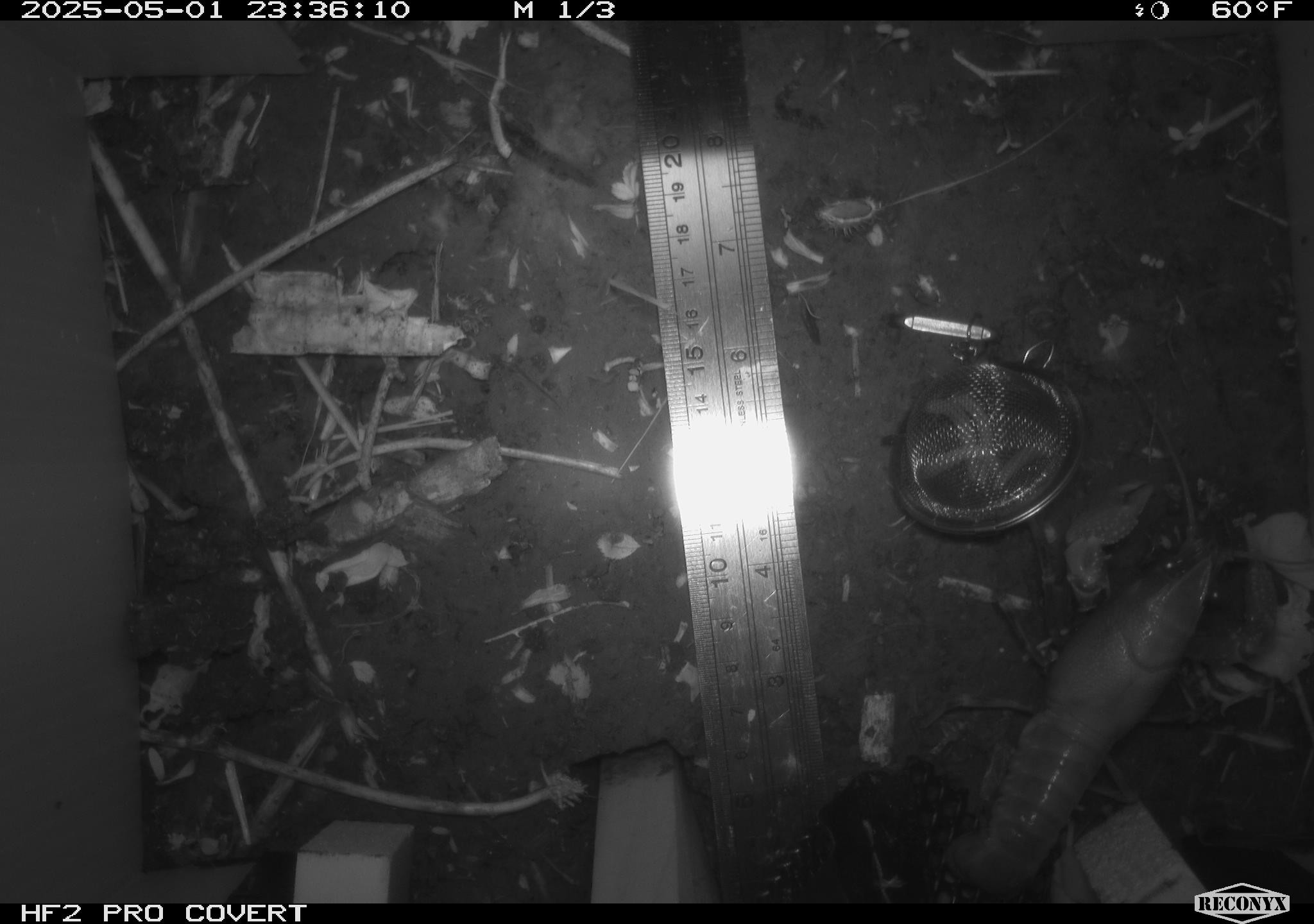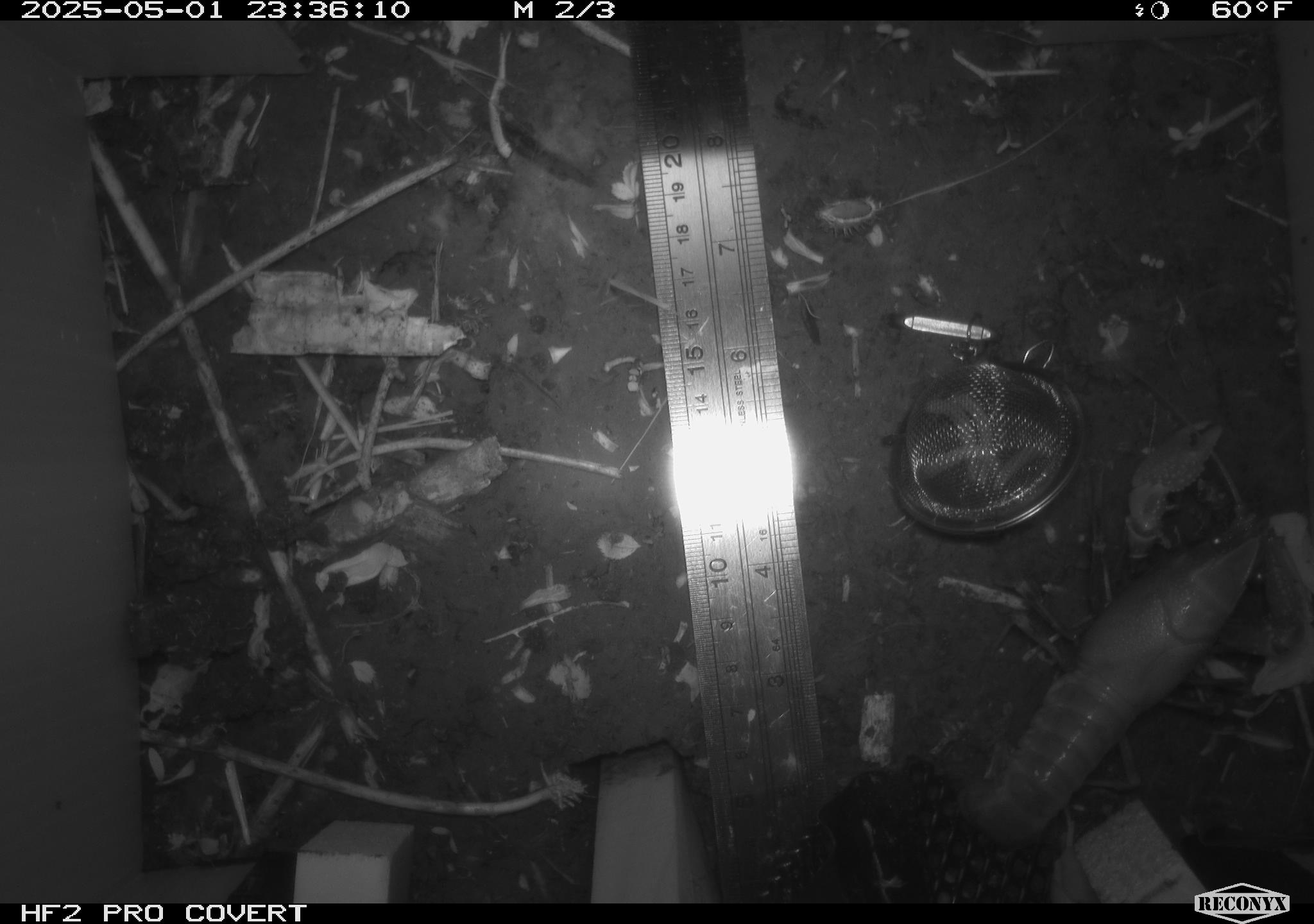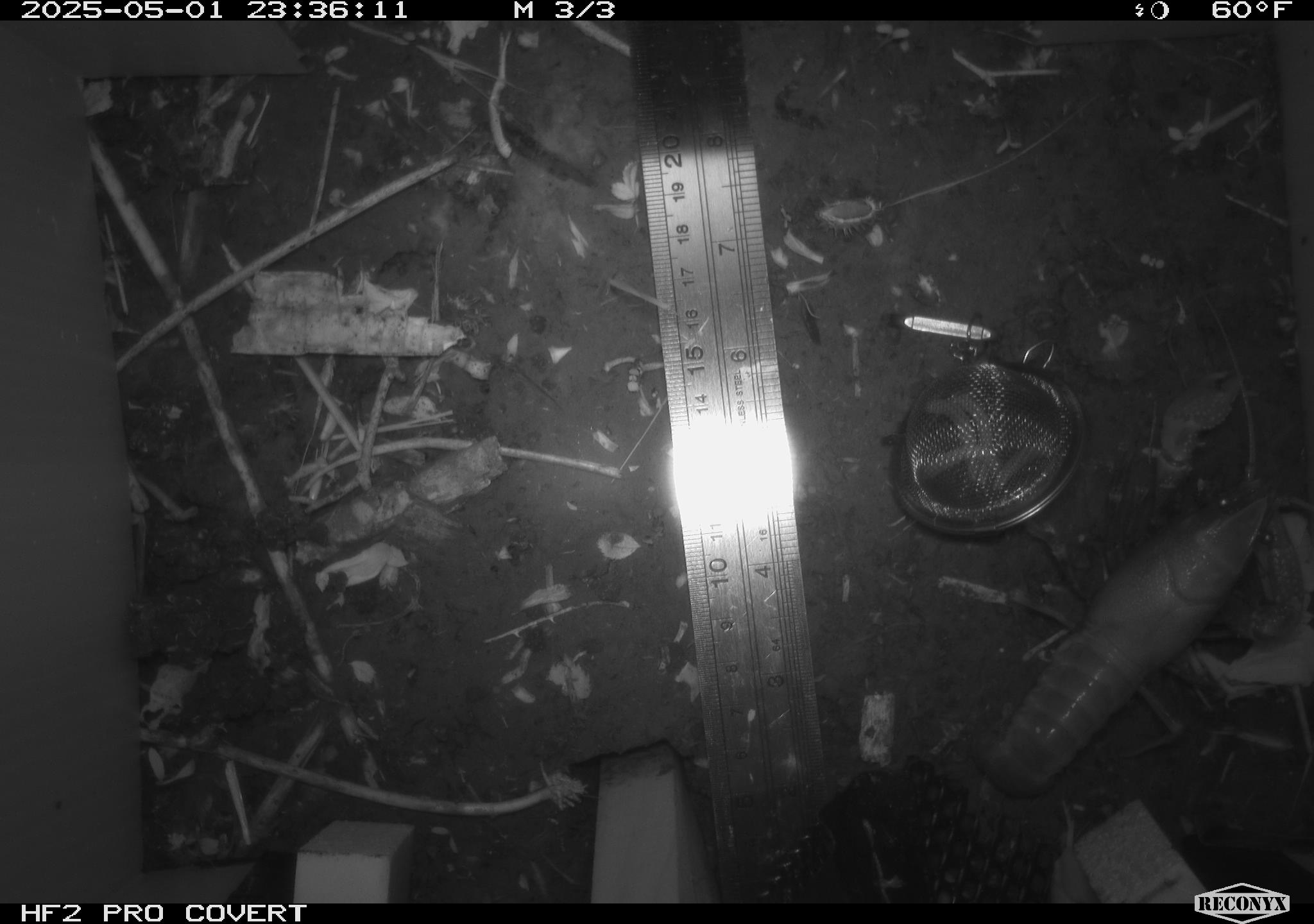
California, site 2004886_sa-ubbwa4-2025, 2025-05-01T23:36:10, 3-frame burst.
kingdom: Animalia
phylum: Arthropoda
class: Malacostraca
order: Decapoda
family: Palinuridae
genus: Jasus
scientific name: Jasus edwardsii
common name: crayfish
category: crayfish species